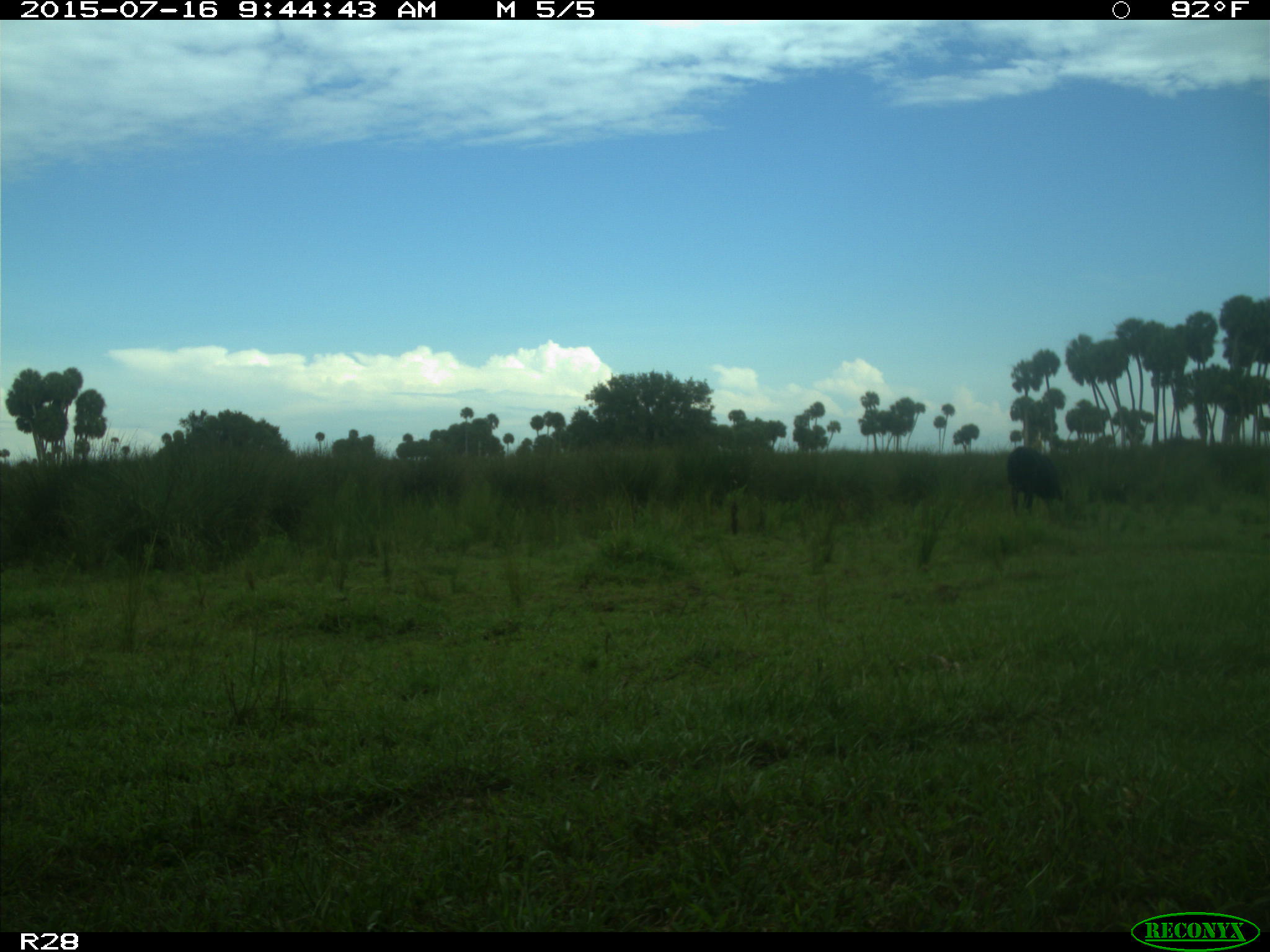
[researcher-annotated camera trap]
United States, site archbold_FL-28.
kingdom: Animalia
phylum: Chordata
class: Mammalia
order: Artiodactyla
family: Bovidae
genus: Bos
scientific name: Bos taurus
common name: domestic cow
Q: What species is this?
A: Bos taurus (domestic cow).